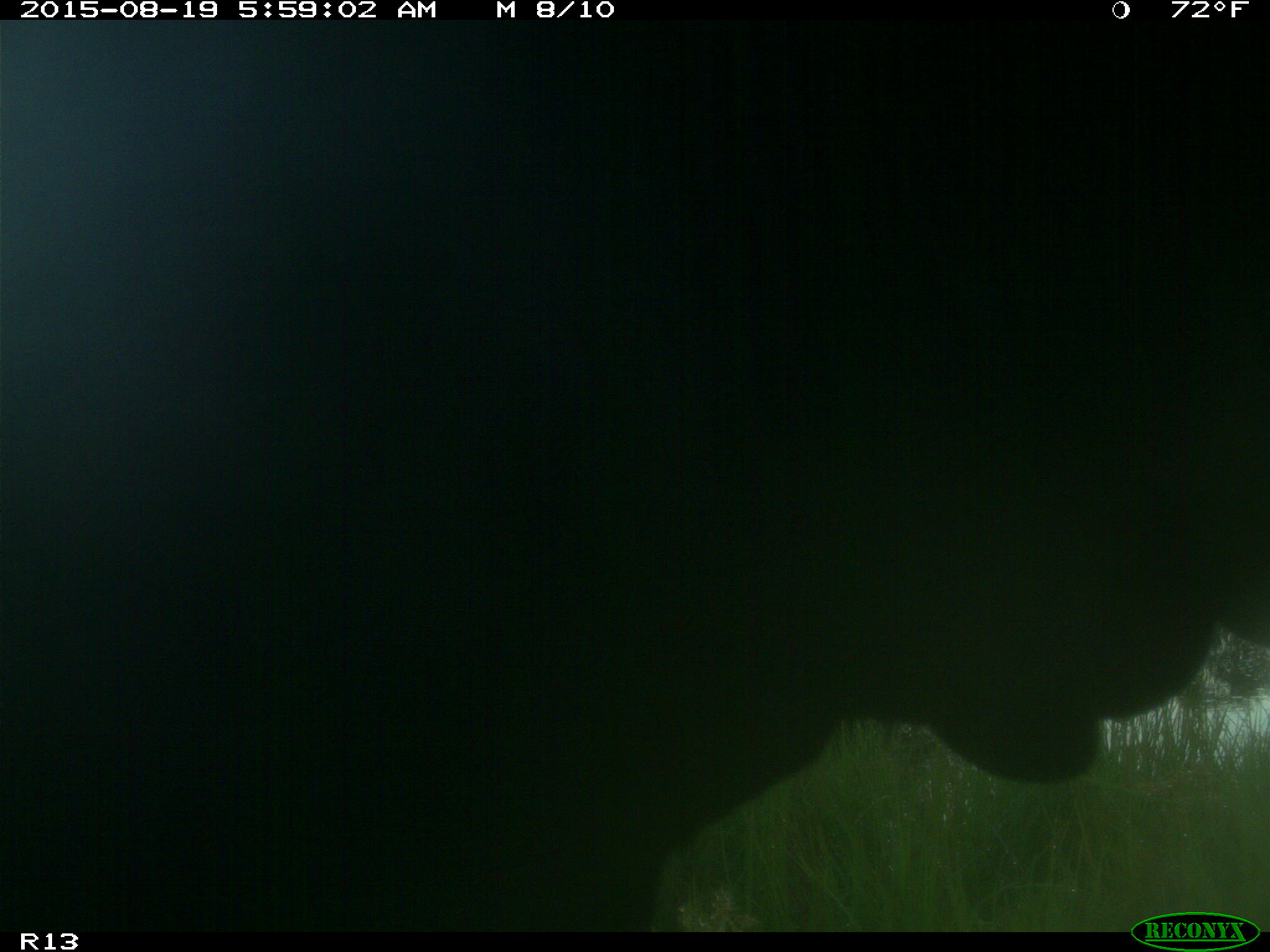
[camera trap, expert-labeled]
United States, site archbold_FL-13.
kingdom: Animalia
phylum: Chordata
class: Mammalia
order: Artiodactyla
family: Bovidae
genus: Bos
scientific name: Bos taurus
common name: domestic cow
Bos taurus (domestic cow).